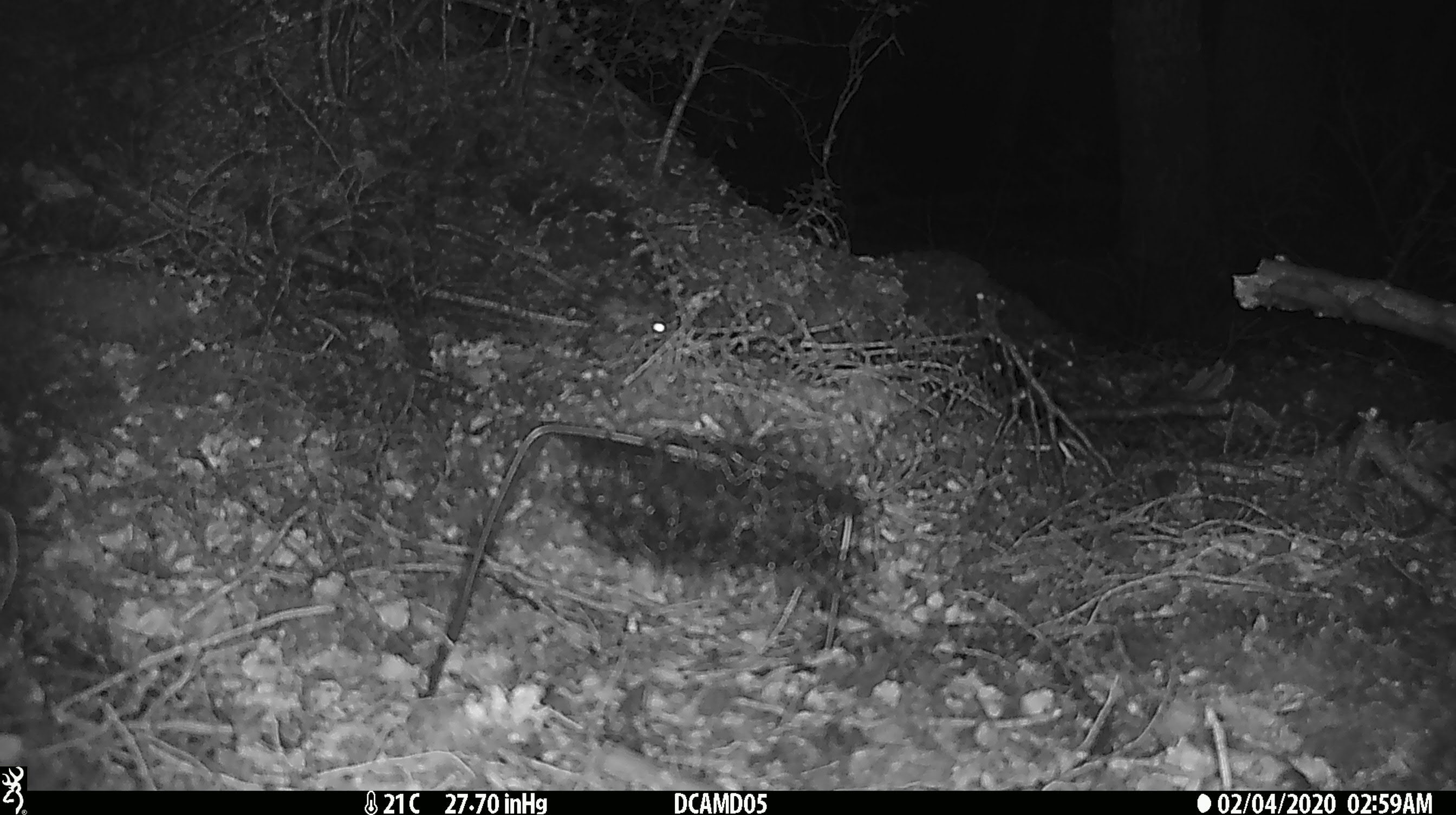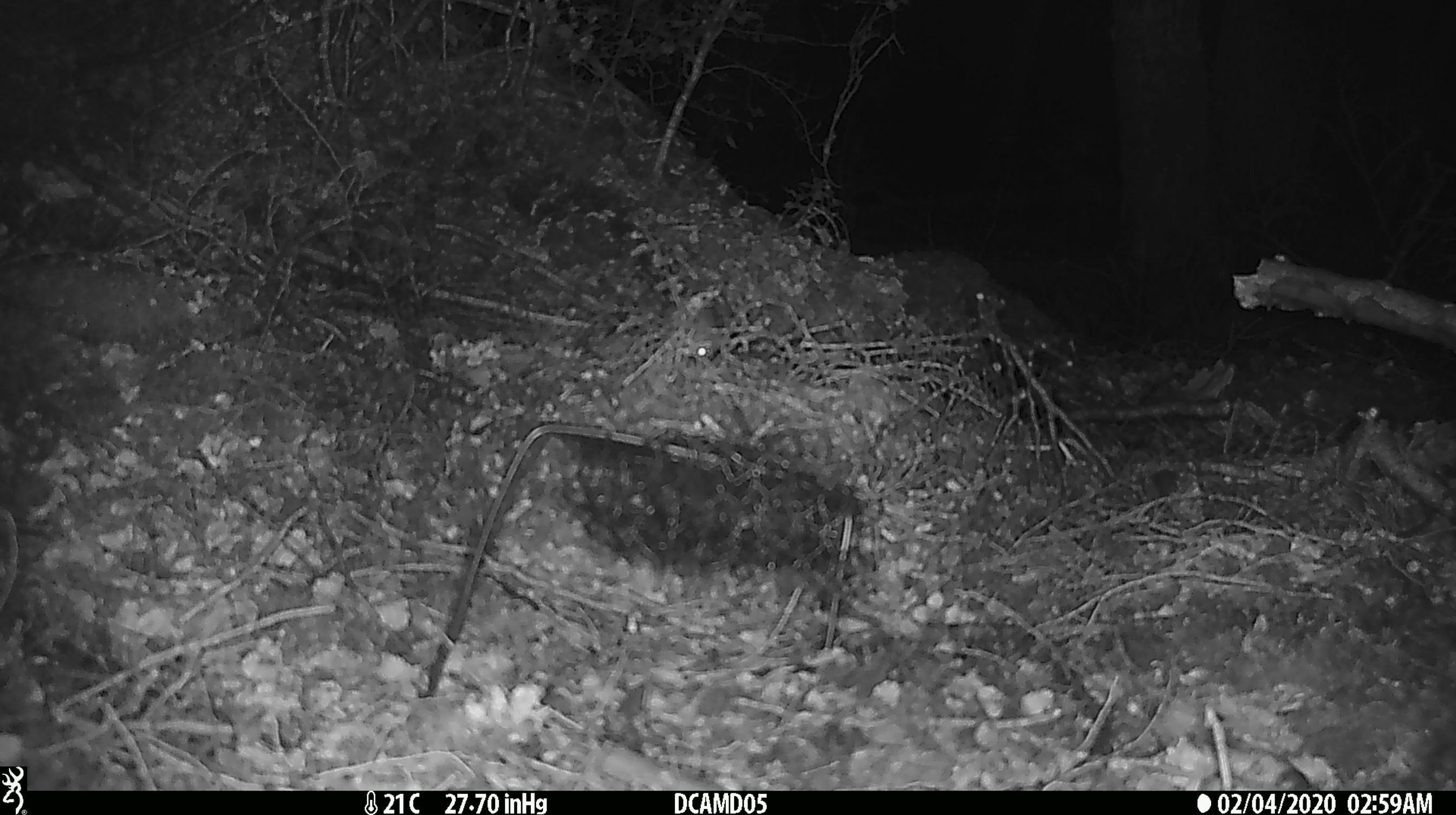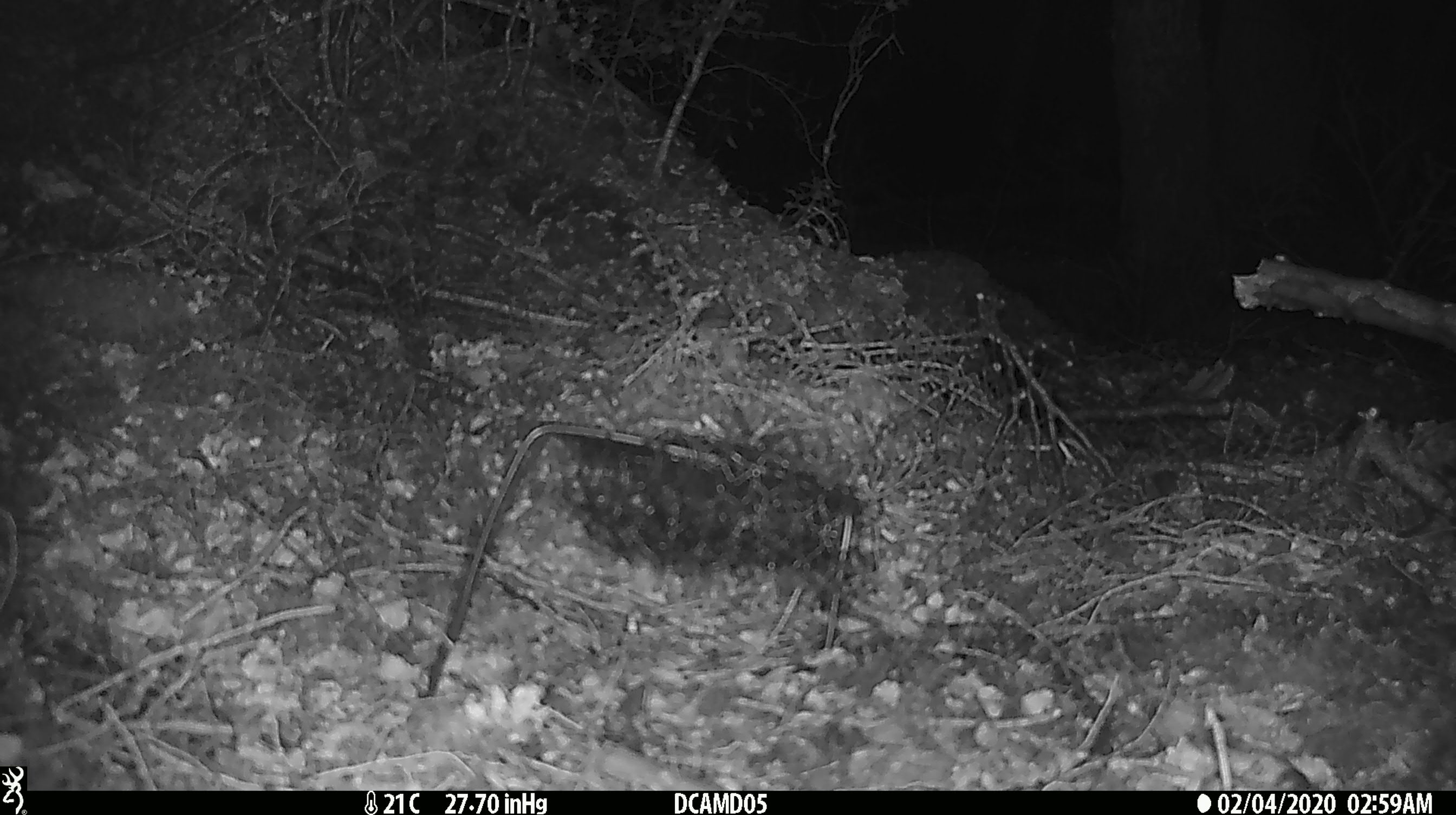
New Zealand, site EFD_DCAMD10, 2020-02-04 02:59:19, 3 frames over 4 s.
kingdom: Animalia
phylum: Chordata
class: Mammalia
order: Rodentia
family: Muridae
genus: Mus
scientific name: Mus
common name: mouse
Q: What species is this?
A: Mouse (Mus).